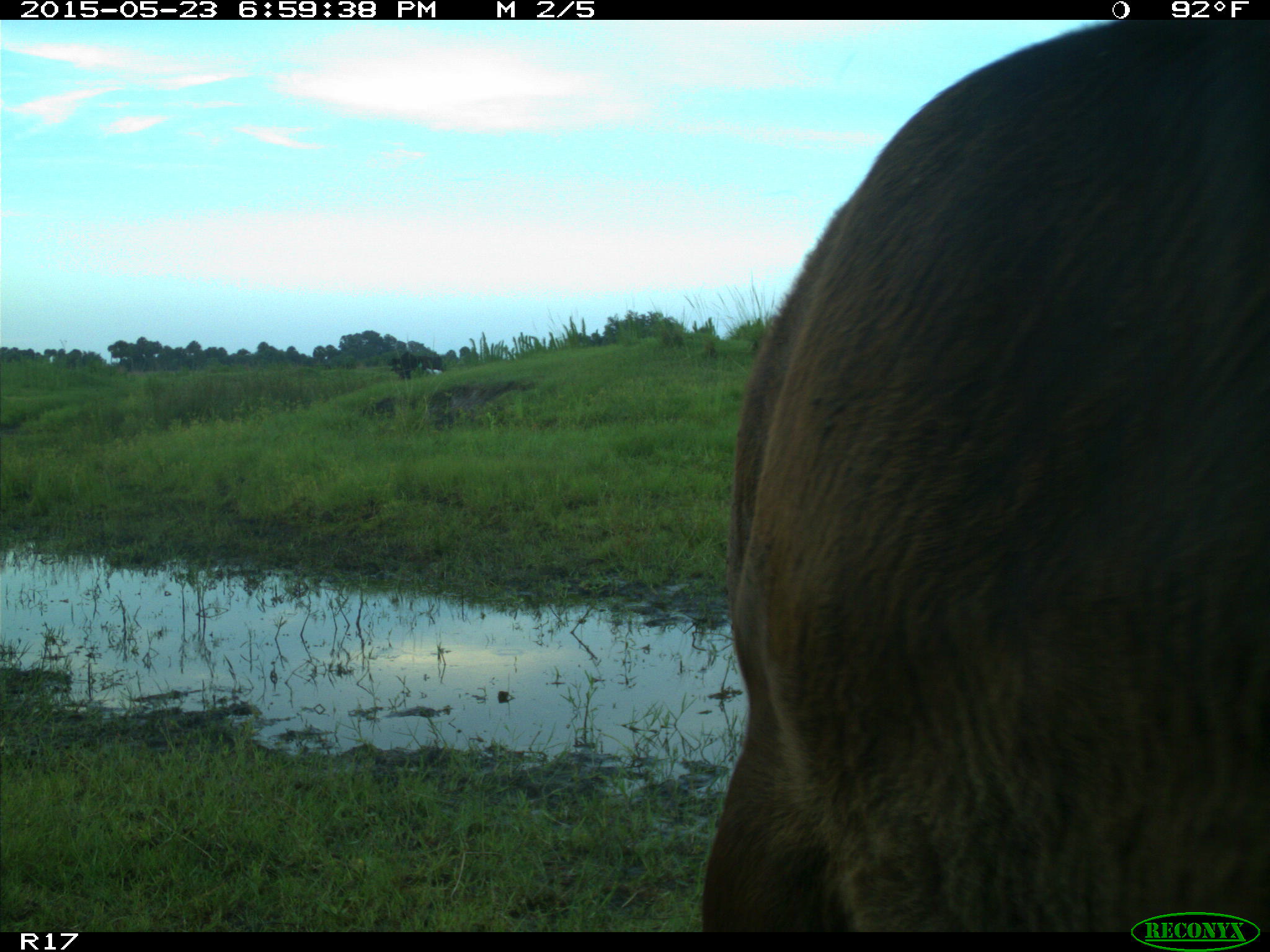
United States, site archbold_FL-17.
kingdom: Animalia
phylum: Chordata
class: Mammalia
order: Artiodactyla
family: Bovidae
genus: Bos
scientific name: Bos taurus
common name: domestic cow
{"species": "Bos taurus (domestic cow)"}